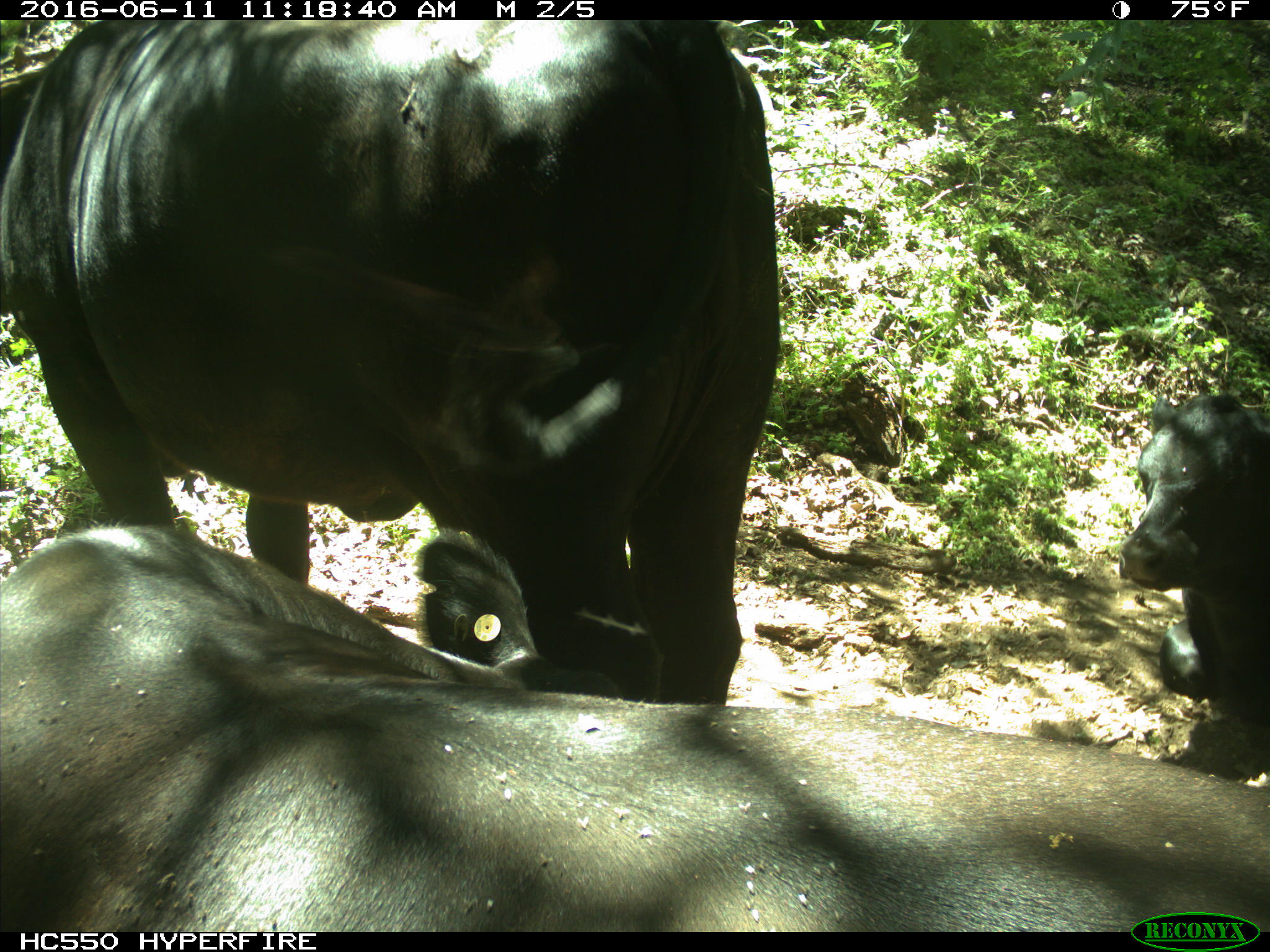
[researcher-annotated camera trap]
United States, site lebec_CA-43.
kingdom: Animalia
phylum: Chordata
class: Mammalia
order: Artiodactyla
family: Bovidae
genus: Bos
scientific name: Bos taurus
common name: domestic cow